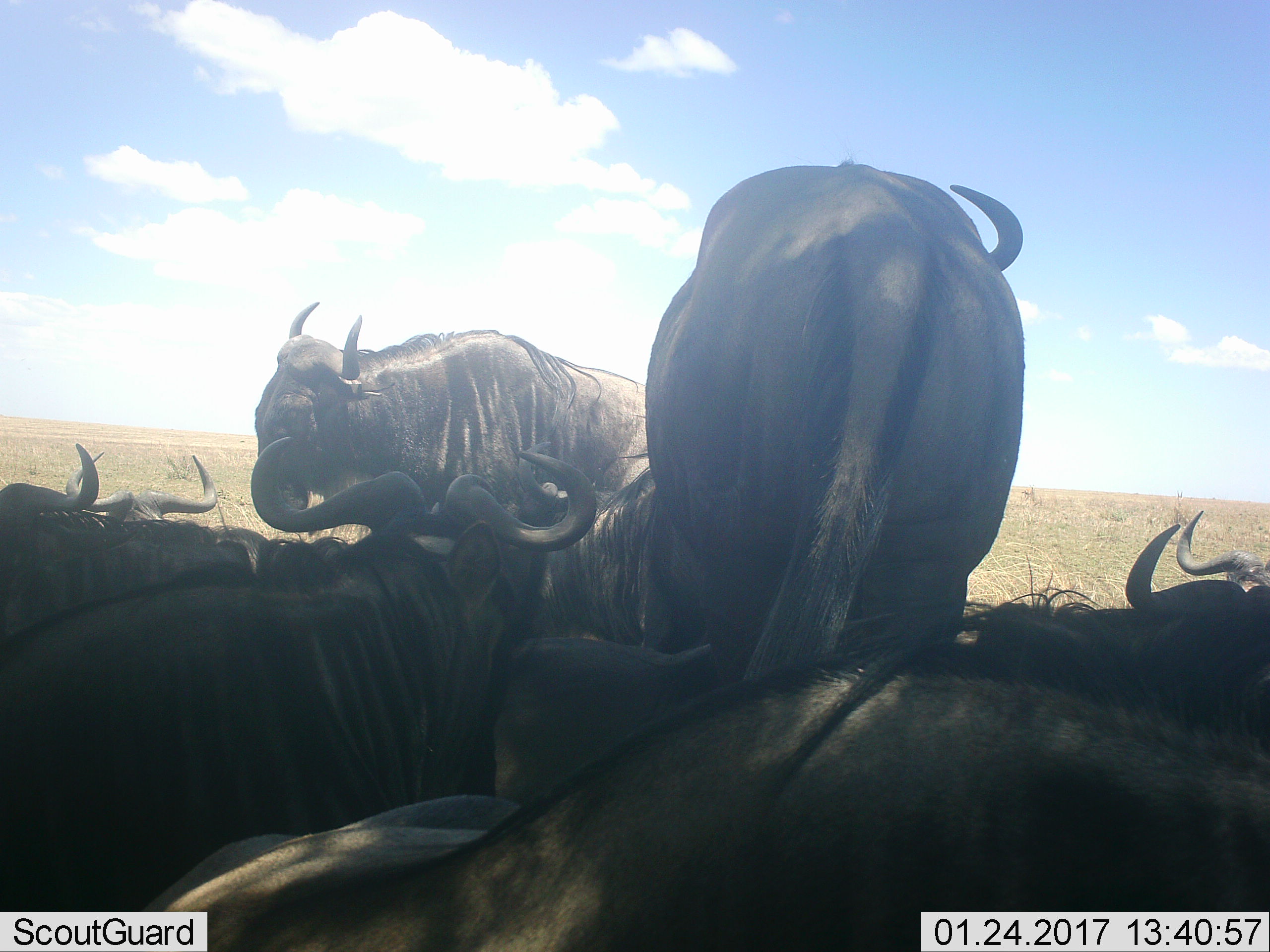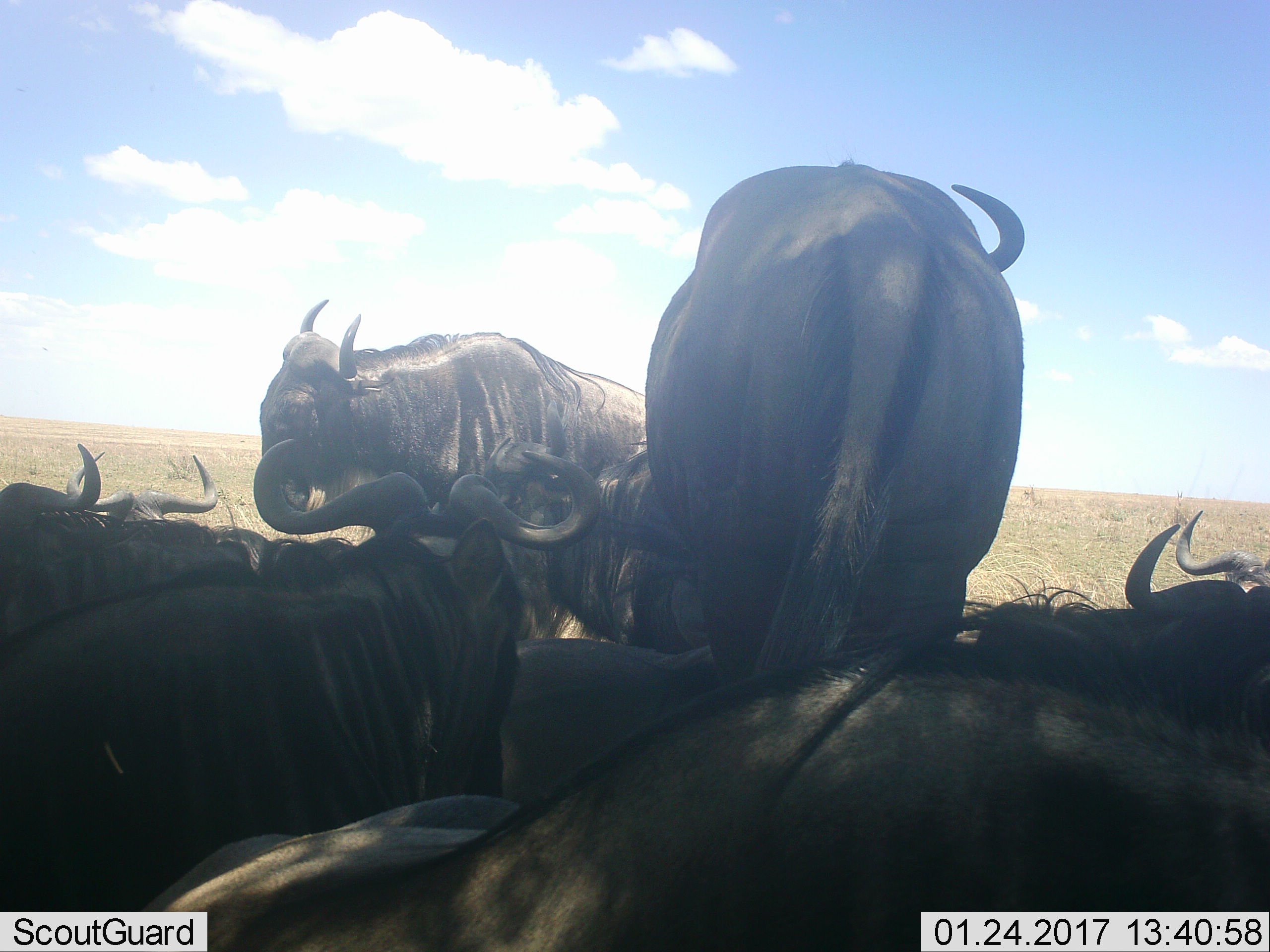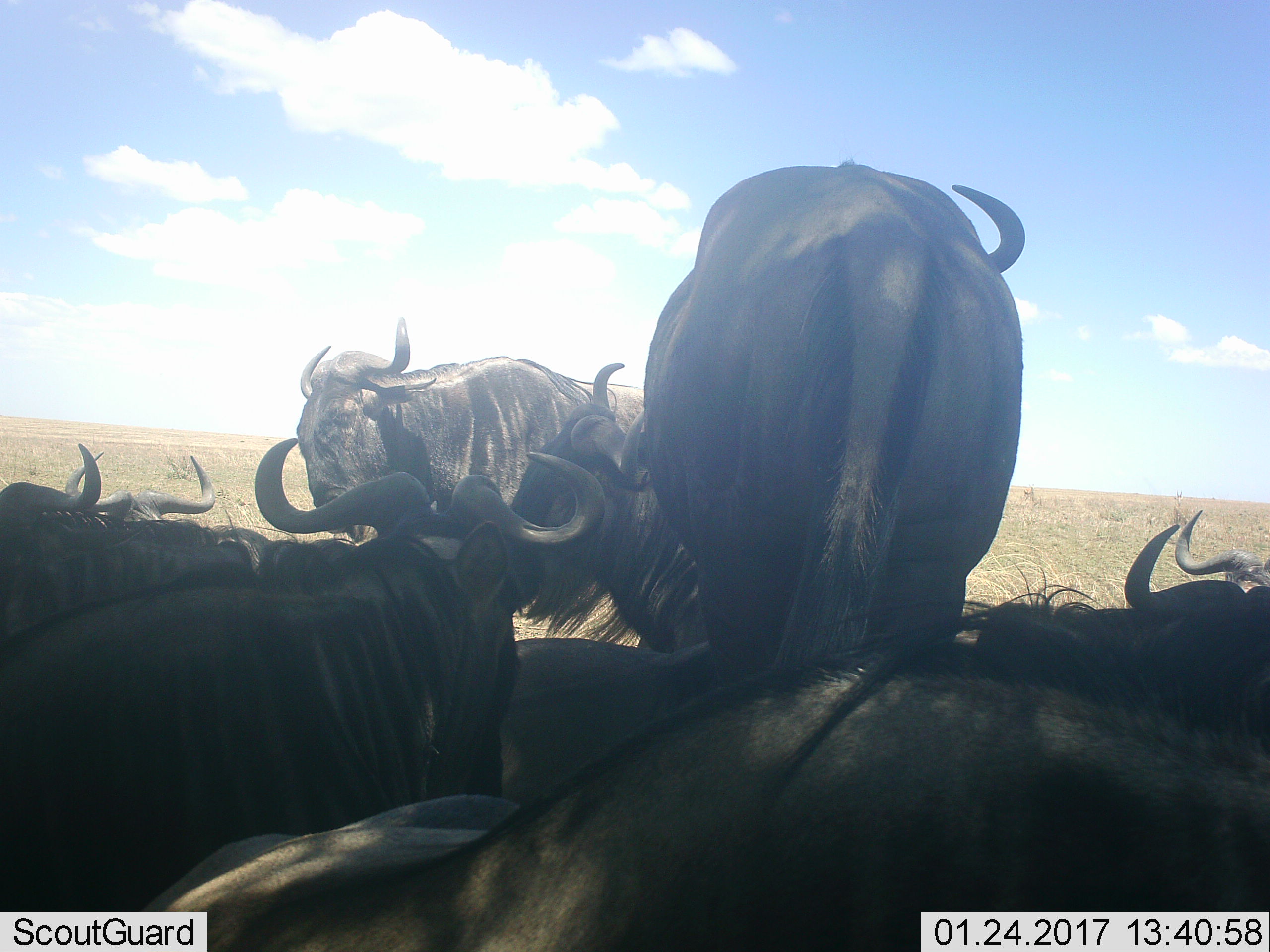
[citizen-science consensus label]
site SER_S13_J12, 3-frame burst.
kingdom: Animalia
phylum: Chordata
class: Mammalia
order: Artiodactyla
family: Bovidae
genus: Connochaetes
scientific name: Connochaetes taurinus taurinus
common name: blue wildebeest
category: wildebeestblue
Wildebeestblue (blue wildebeest) (Connochaetes taurinus taurinus), count 9. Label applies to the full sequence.